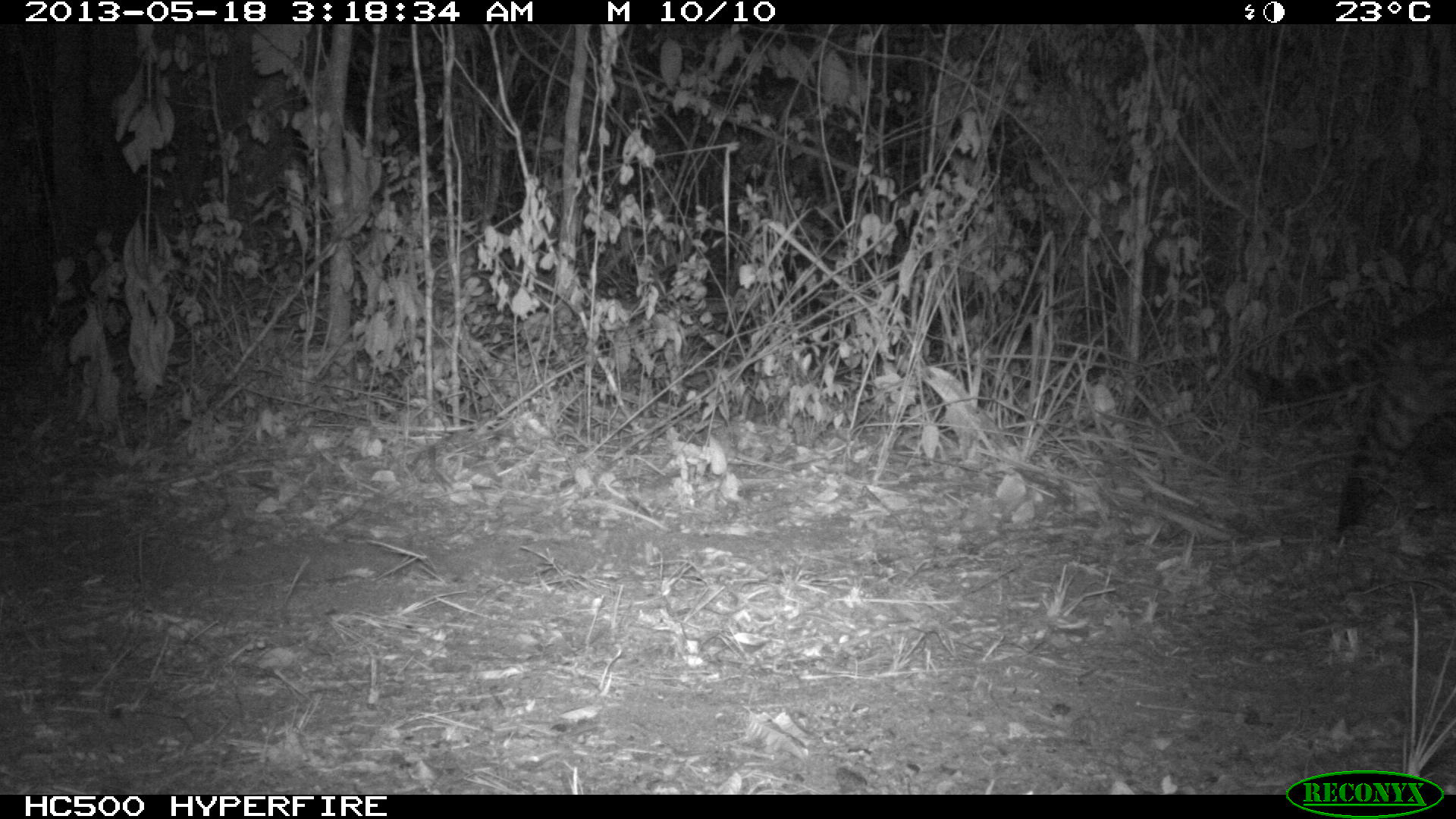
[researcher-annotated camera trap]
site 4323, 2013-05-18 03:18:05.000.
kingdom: Animalia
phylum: Chordata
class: Mammalia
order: Carnivora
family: Felidae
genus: Leopardus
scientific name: Leopardus pardalis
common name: ocelot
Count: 1.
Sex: male.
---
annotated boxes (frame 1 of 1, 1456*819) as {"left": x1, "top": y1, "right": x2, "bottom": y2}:
leopardus pardalis: {"left": 1237, "top": 299, "right": 1456, "bottom": 534}